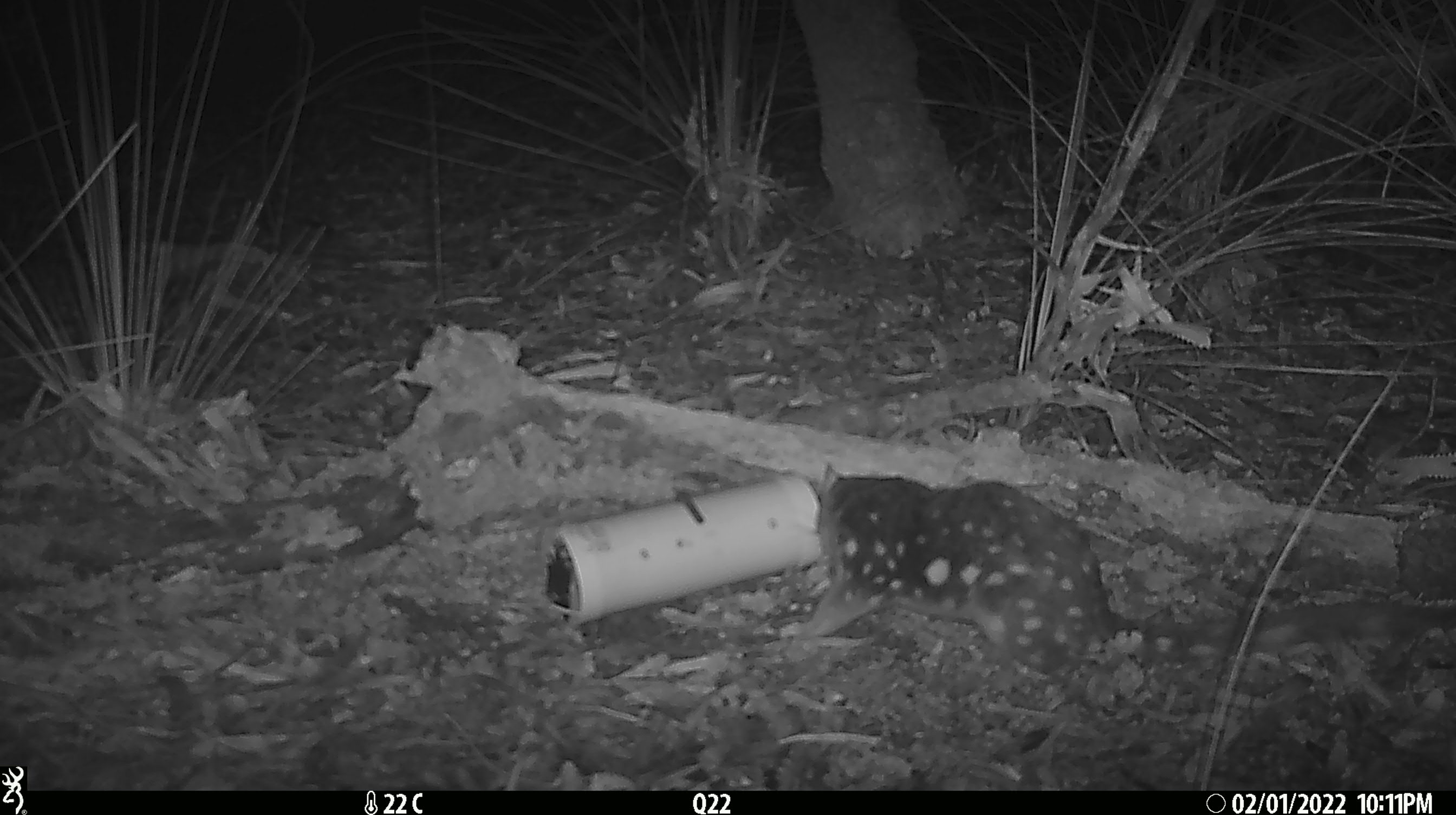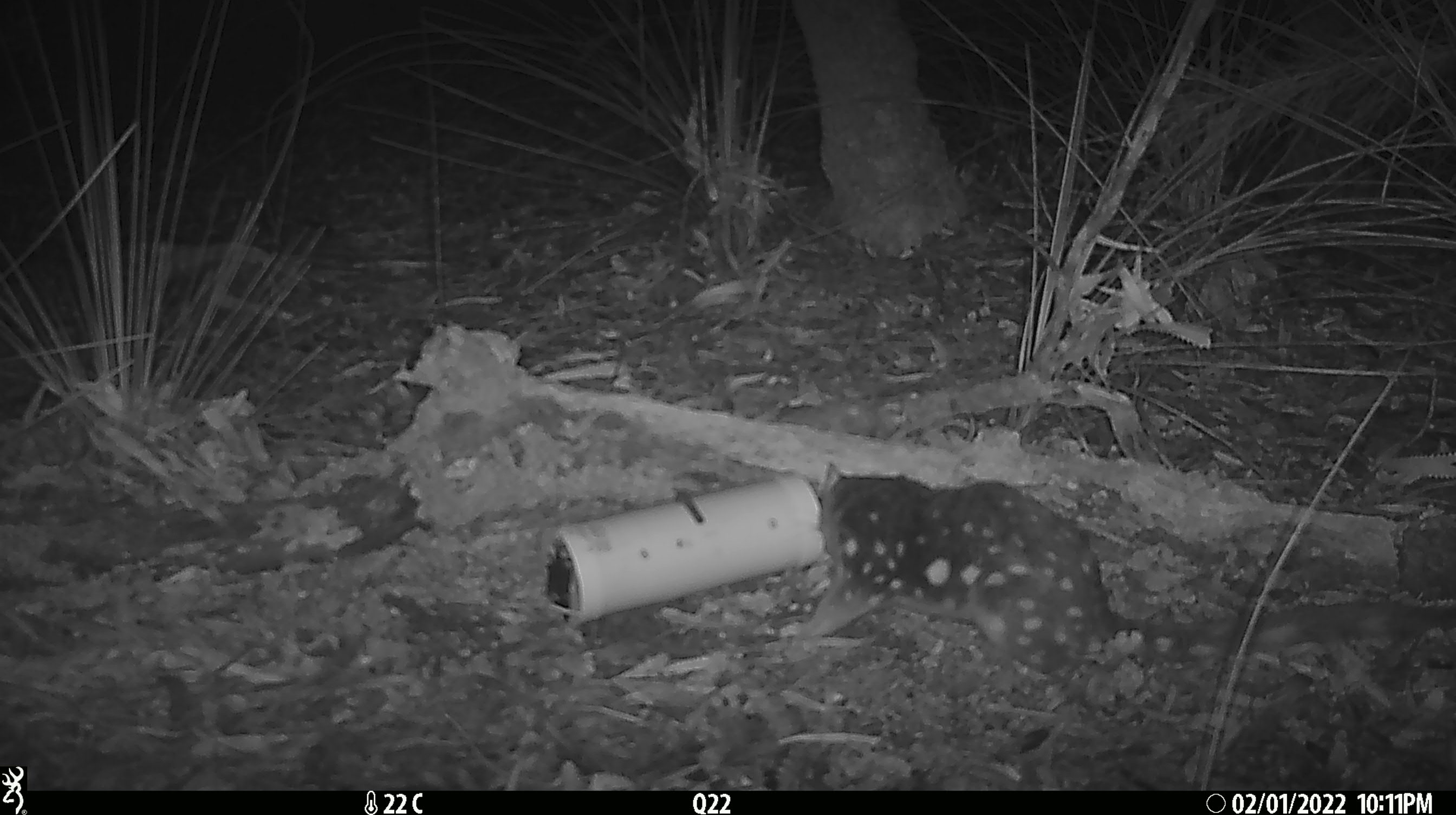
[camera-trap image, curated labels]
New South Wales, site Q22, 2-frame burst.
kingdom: Animalia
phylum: Chordata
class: Mammalia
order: Dasyuromorphia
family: Dasyuridae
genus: Dasyurus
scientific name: Dasyurus maculatus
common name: spotted-tailed quoll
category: quoll